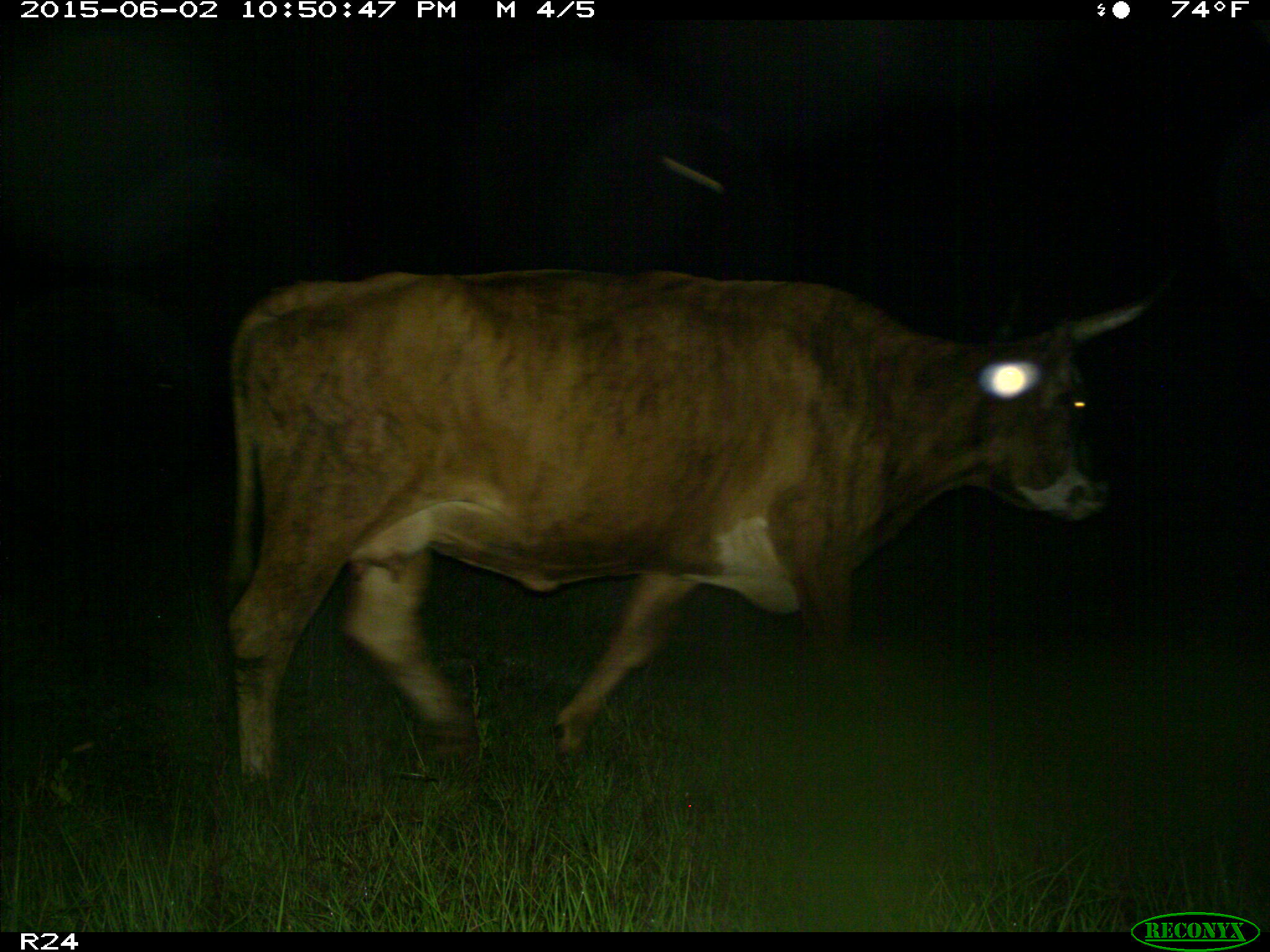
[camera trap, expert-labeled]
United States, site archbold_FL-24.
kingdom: Animalia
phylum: Chordata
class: Mammalia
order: Artiodactyla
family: Bovidae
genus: Bos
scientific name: Bos taurus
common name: domestic cow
Bos taurus (domestic cow).